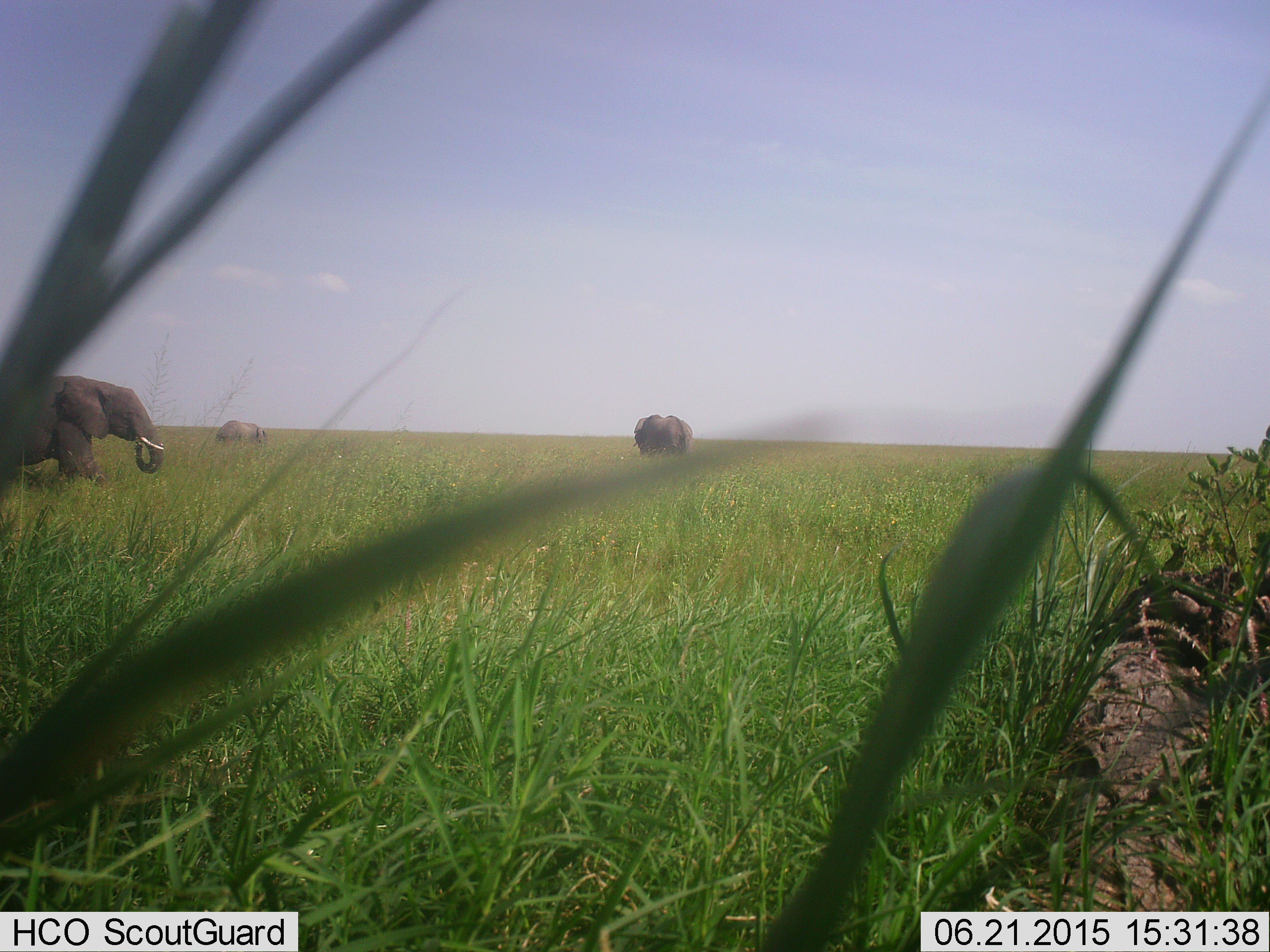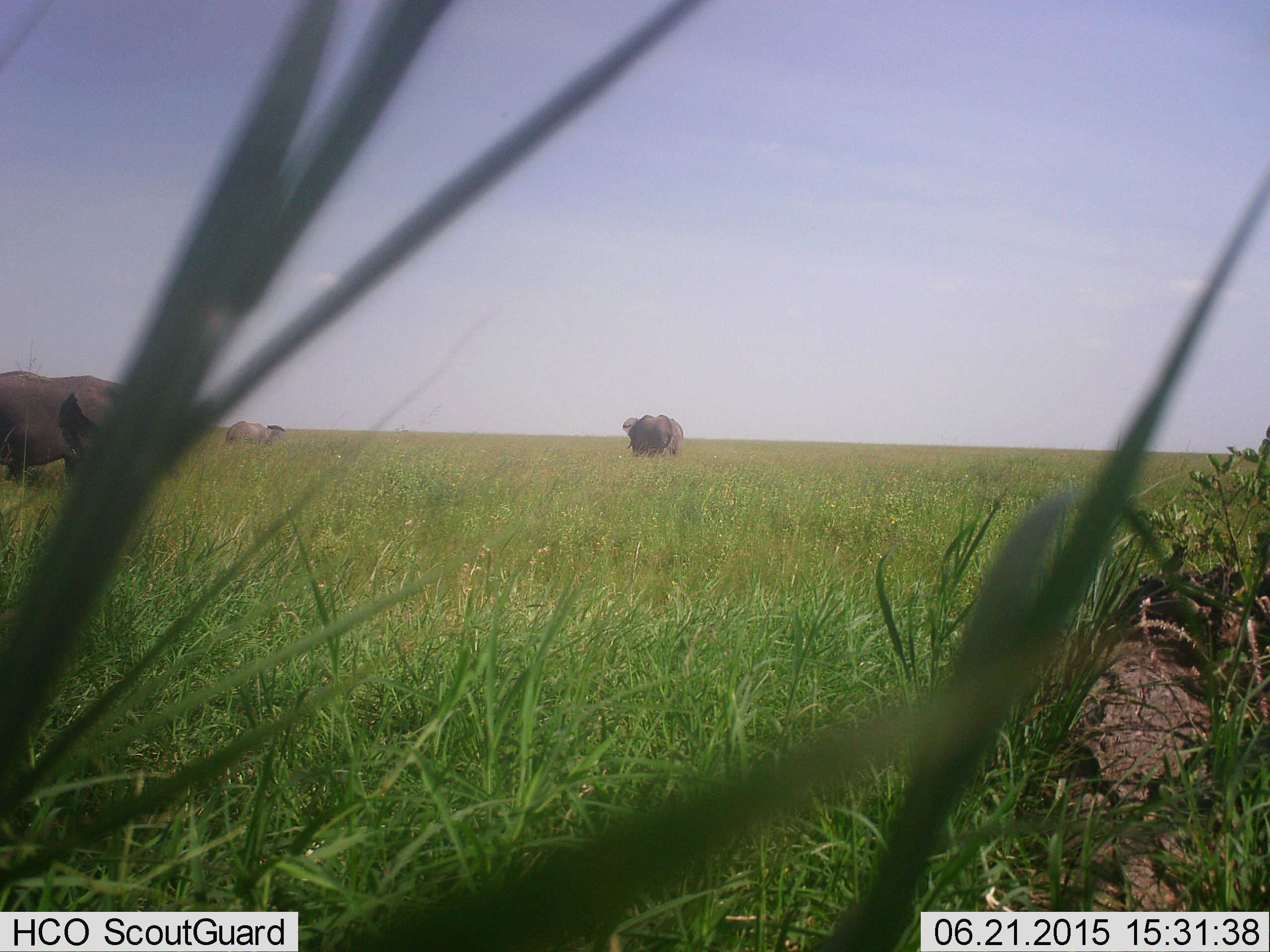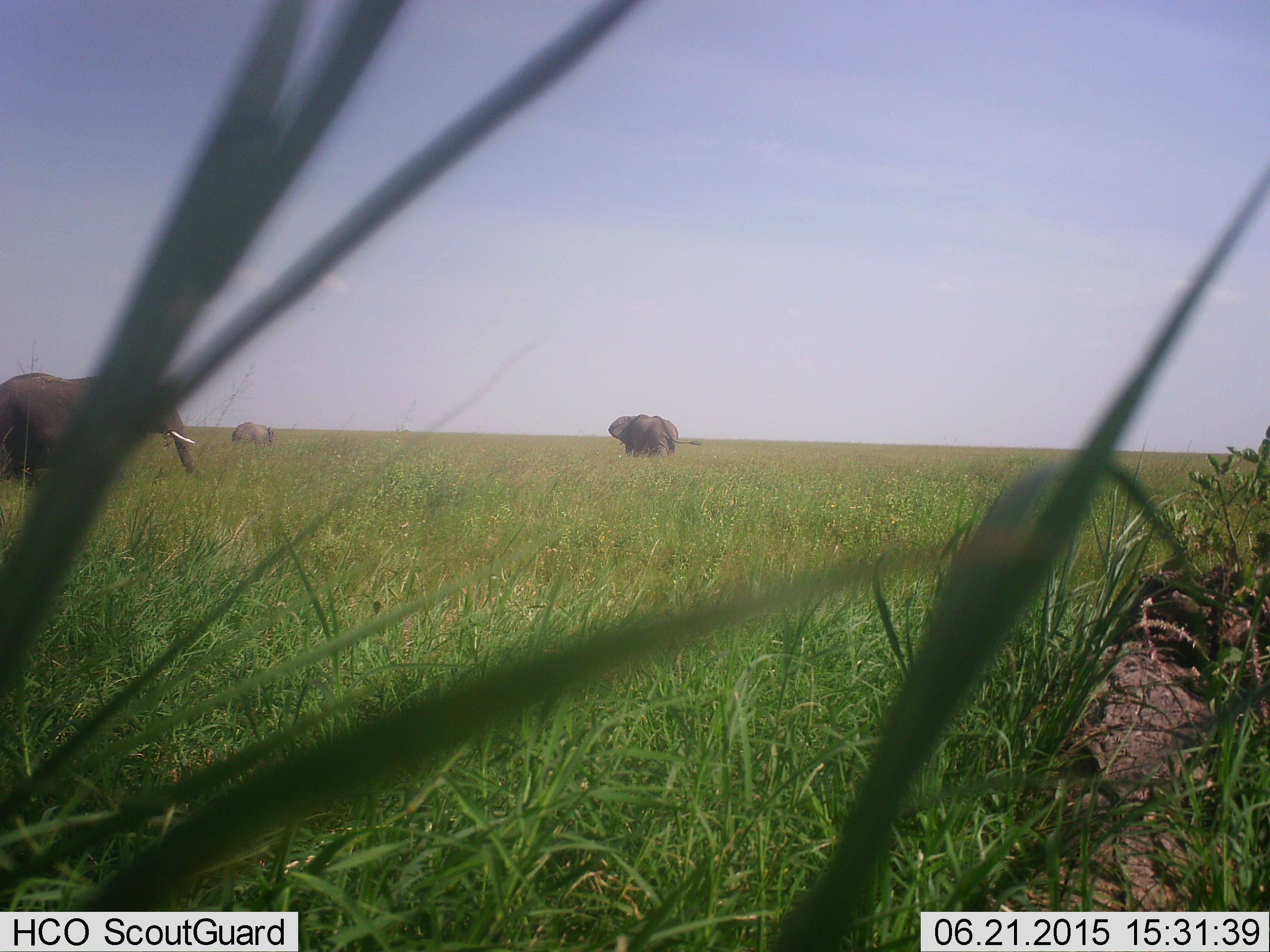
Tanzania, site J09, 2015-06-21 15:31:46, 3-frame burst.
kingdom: Animalia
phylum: Chordata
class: Mammalia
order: Proboscidea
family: Elephantidae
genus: Loxodonta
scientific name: Loxodonta africana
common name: african bush elephant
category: elephant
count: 3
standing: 20%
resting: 0%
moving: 70%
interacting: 0%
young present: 0%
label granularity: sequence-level